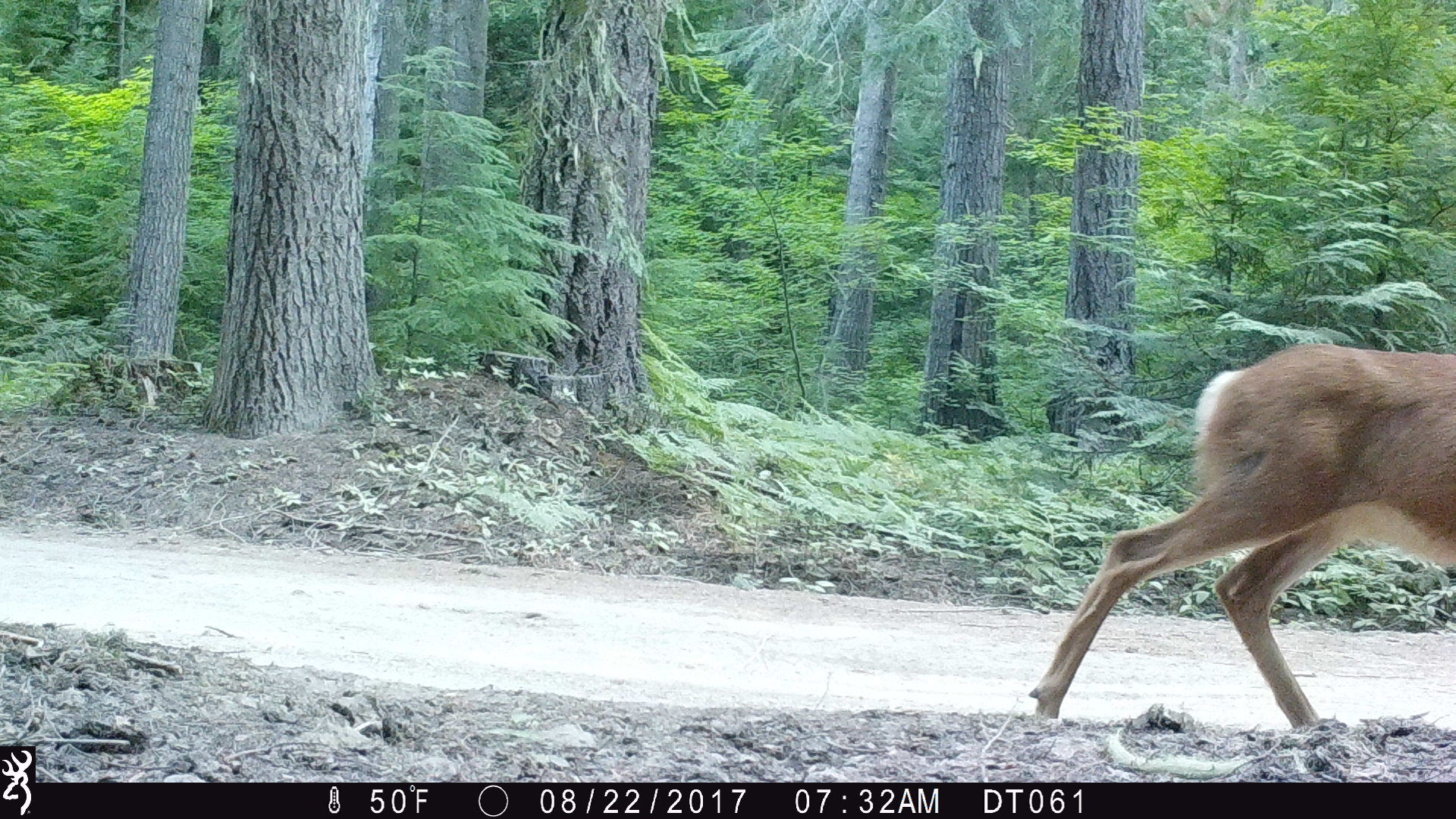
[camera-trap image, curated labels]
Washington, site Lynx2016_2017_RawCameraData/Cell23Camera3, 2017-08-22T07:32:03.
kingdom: Animalia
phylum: Chordata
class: Mammalia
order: Artiodactyla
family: Cervidae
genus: Odocoileus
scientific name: Odocoileus hemionus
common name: mule deer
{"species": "Odocoileus hemionus (mule deer)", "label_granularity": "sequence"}